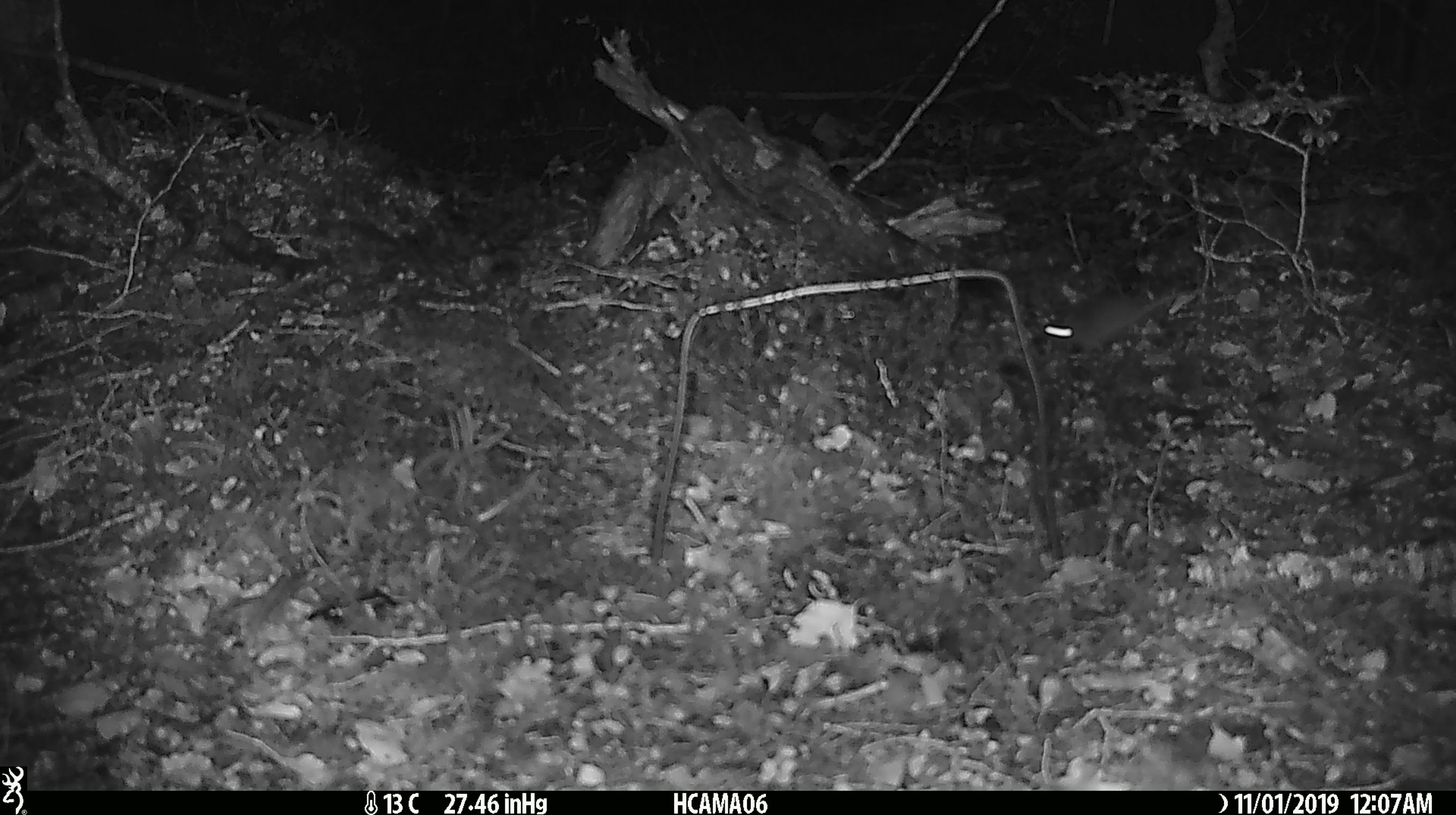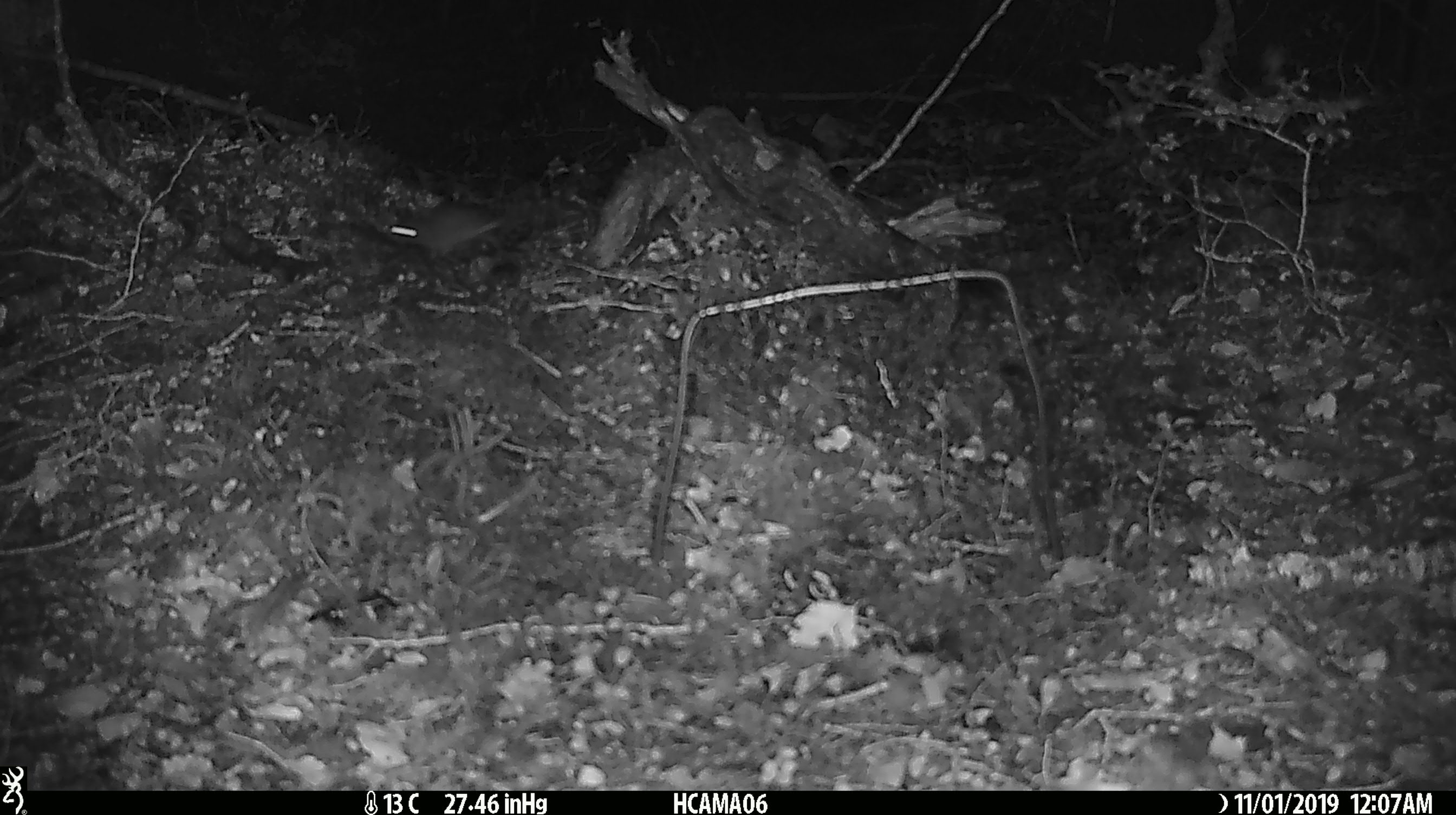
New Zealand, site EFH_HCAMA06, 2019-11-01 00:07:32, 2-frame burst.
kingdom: Animalia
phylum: Chordata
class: Mammalia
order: Rodentia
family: Muridae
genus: Mus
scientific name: Mus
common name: mouse